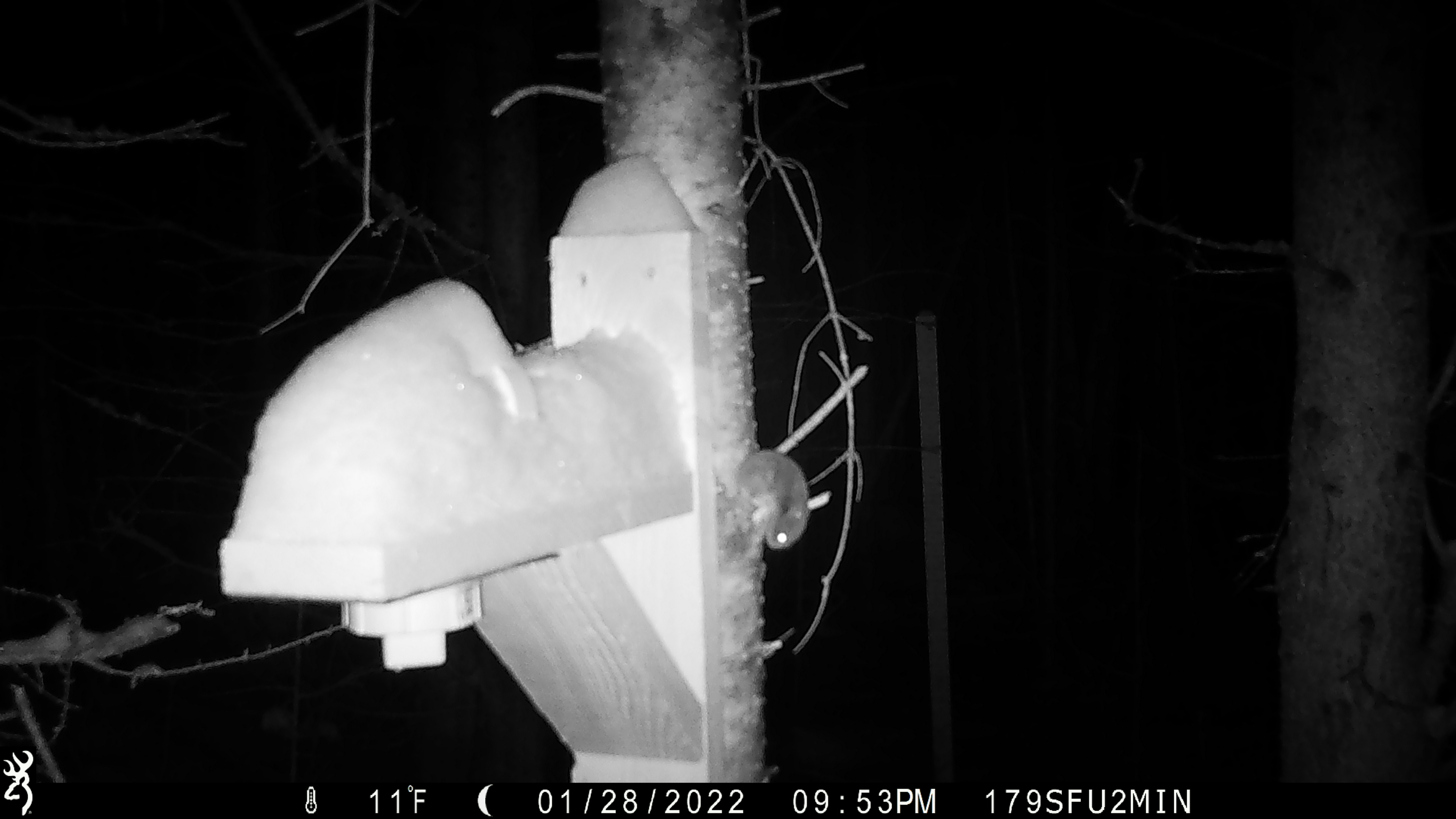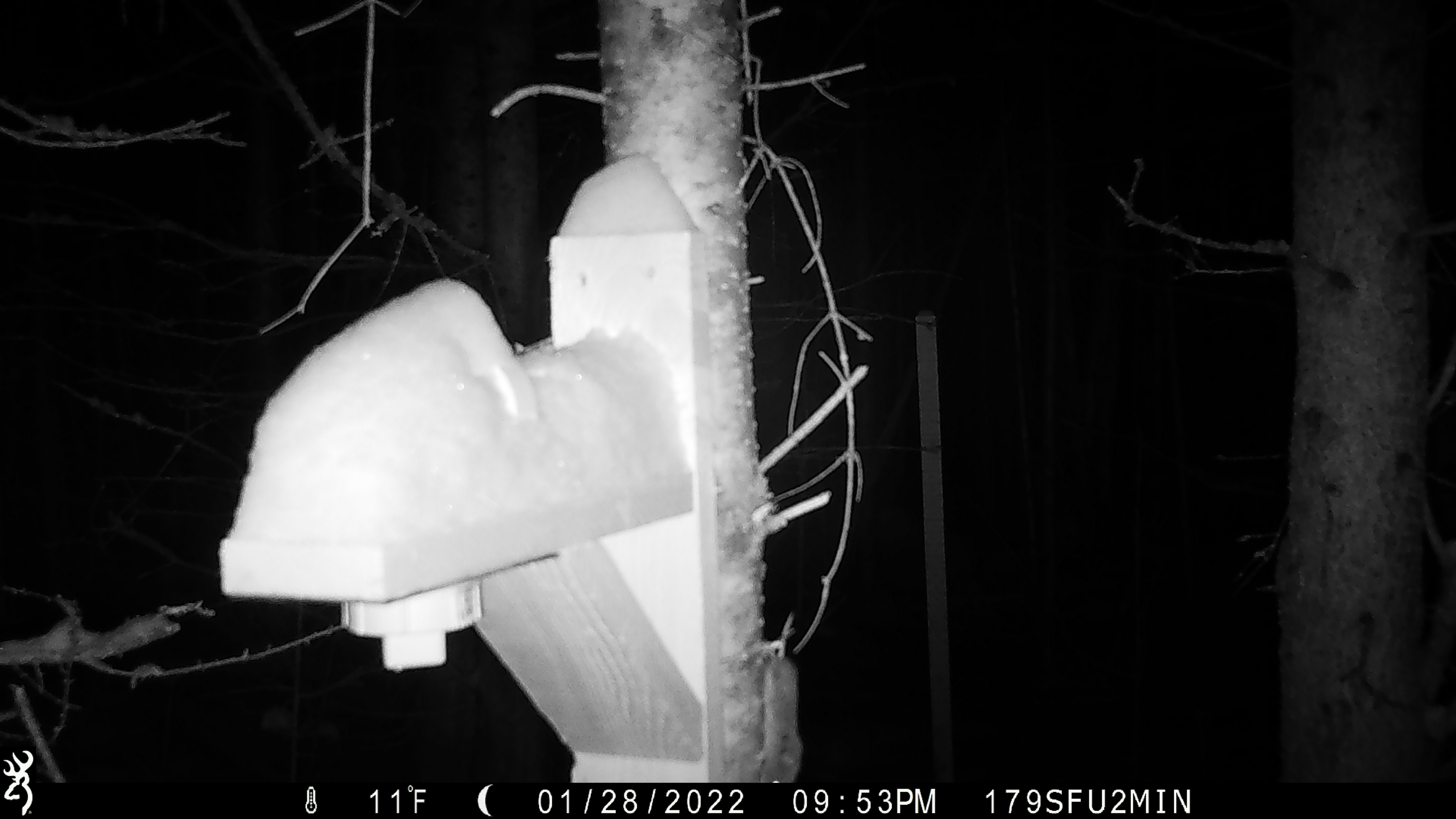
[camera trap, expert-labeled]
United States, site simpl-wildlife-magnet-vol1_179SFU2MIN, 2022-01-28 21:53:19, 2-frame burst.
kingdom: Animalia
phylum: Chordata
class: Mammalia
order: Rodentia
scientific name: Rodentia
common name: mouse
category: mouse sp.